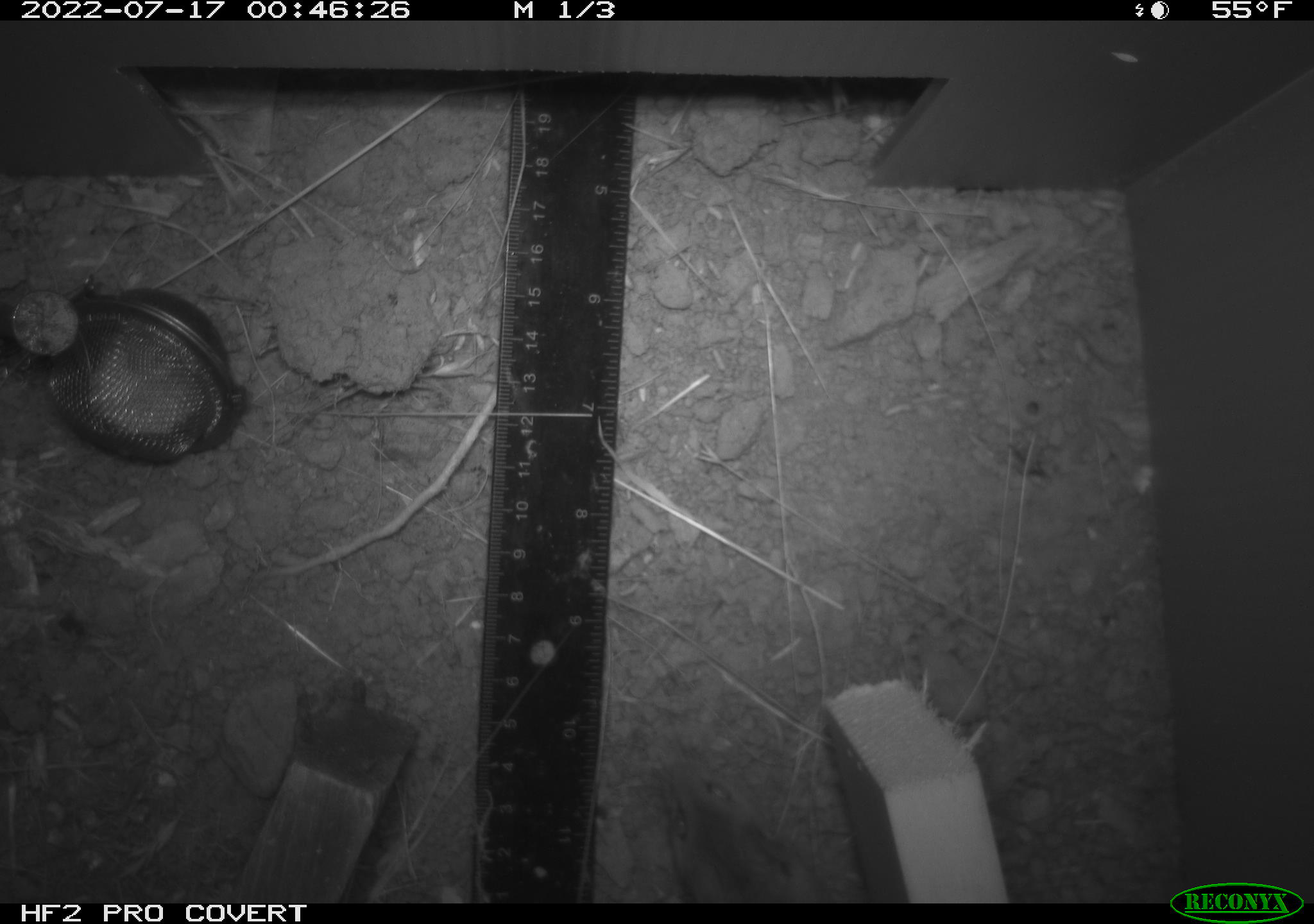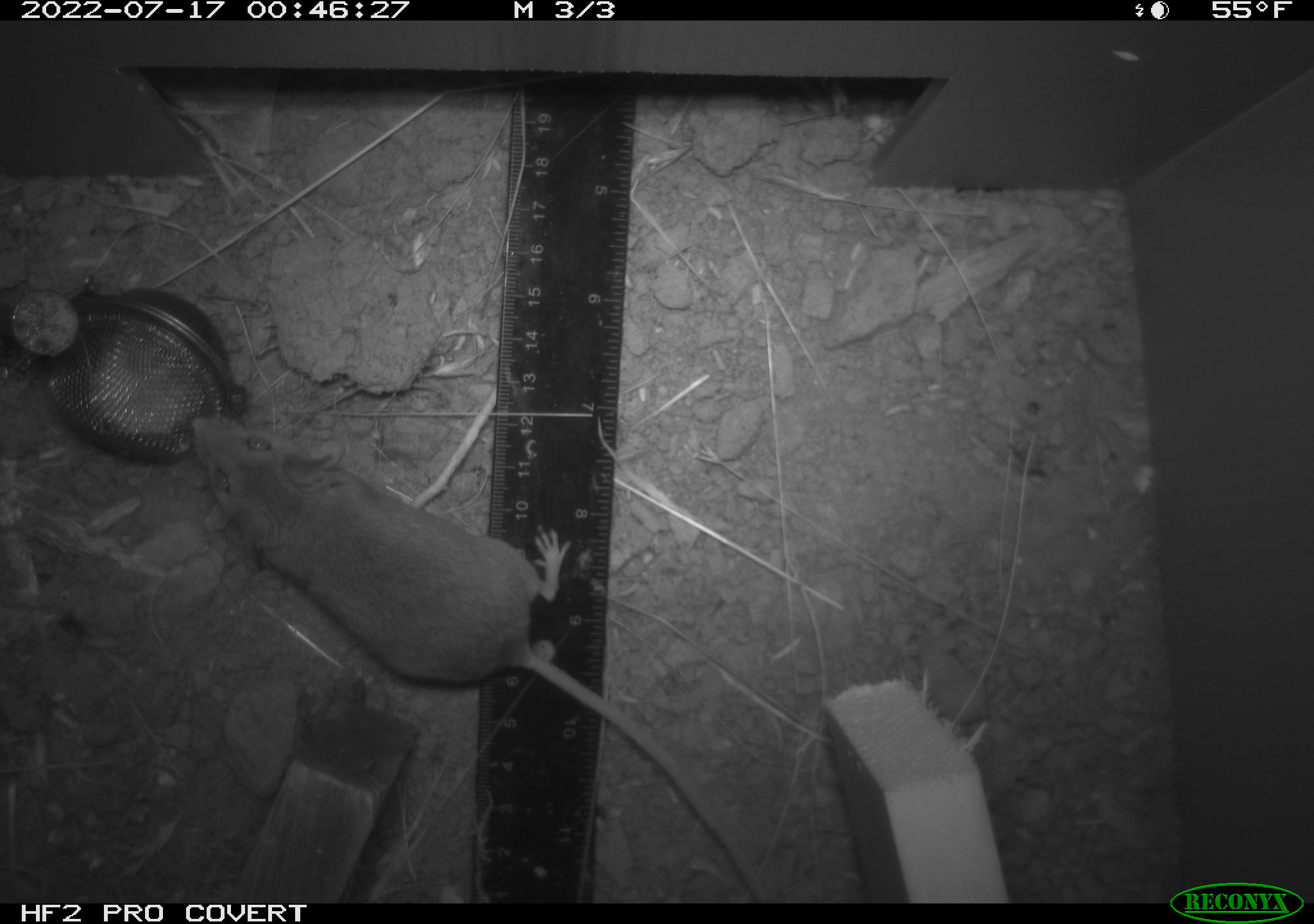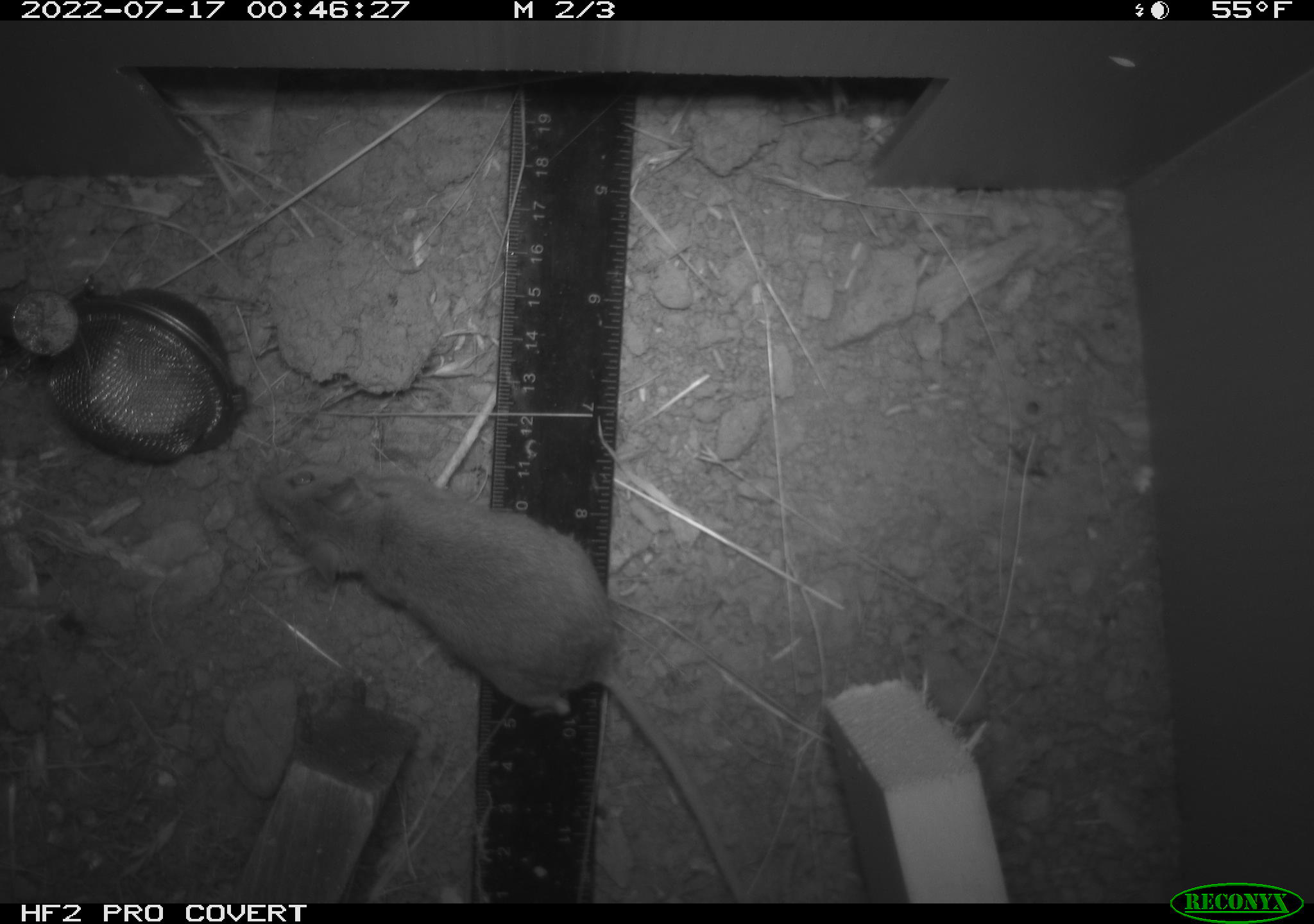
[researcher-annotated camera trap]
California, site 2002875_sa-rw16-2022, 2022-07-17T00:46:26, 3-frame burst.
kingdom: Animalia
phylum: Chordata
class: Mammalia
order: Rodentia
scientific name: Rodentia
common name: mouse species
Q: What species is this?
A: Mouse species (Rodentia).